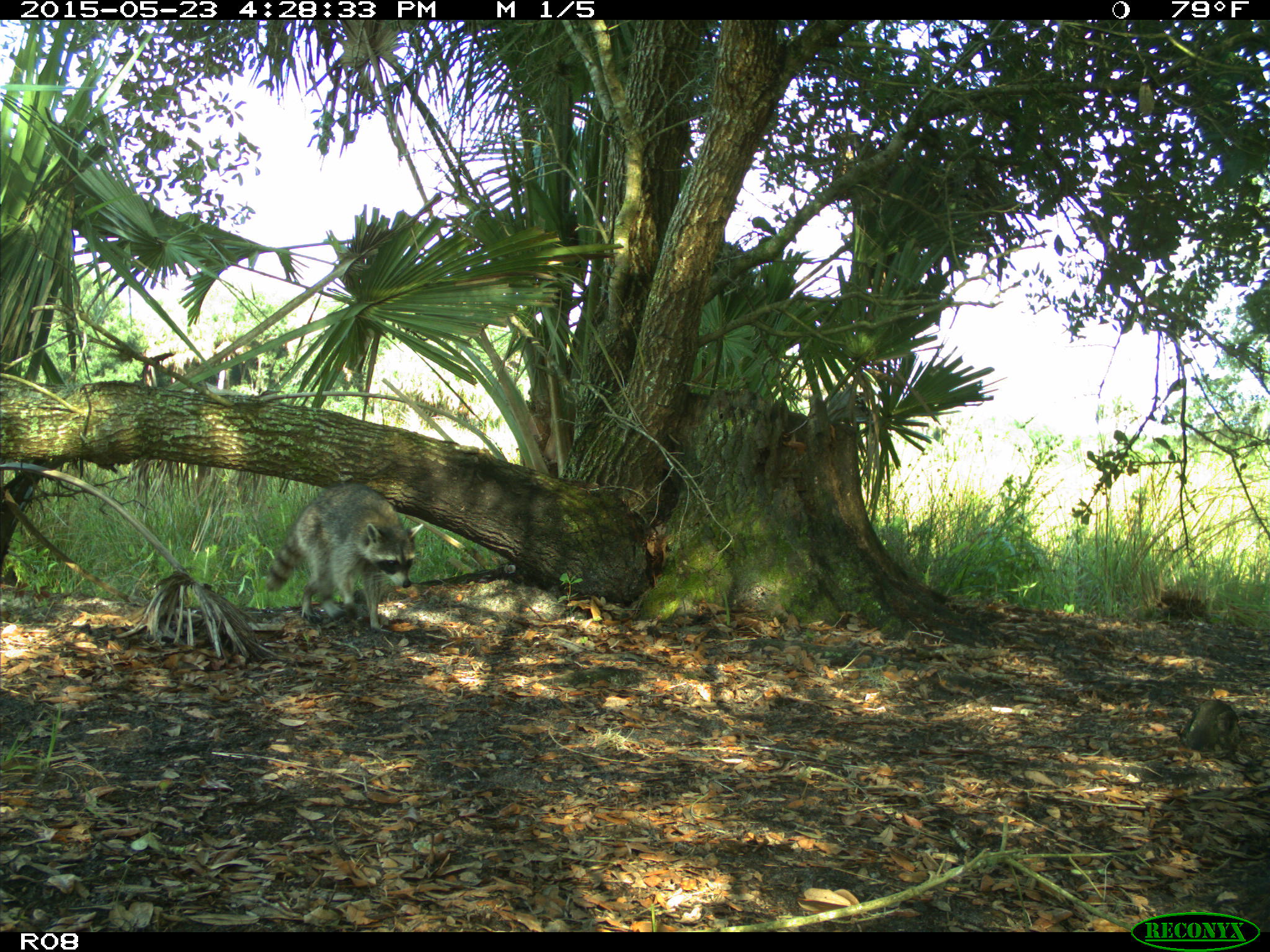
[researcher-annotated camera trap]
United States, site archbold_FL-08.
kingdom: Animalia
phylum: Chordata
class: Mammalia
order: Carnivora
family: Procyonidae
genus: Procyon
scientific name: Procyon lotor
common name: common raccoon